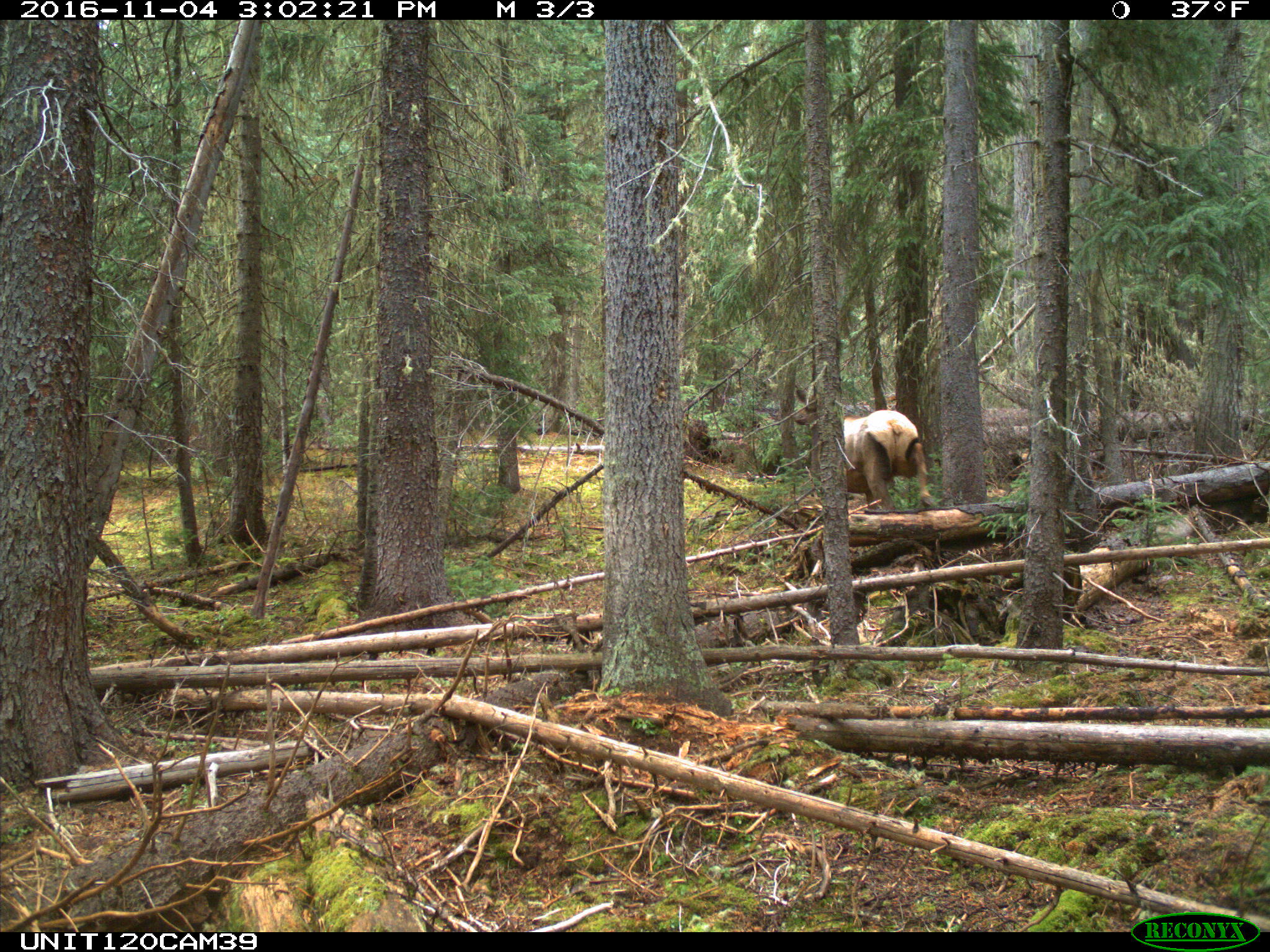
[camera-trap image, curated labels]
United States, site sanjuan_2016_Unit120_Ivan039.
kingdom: Animalia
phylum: Chordata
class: Mammalia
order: Artiodactyla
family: Cervidae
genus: Cervus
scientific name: Cervus elaphus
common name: red deer